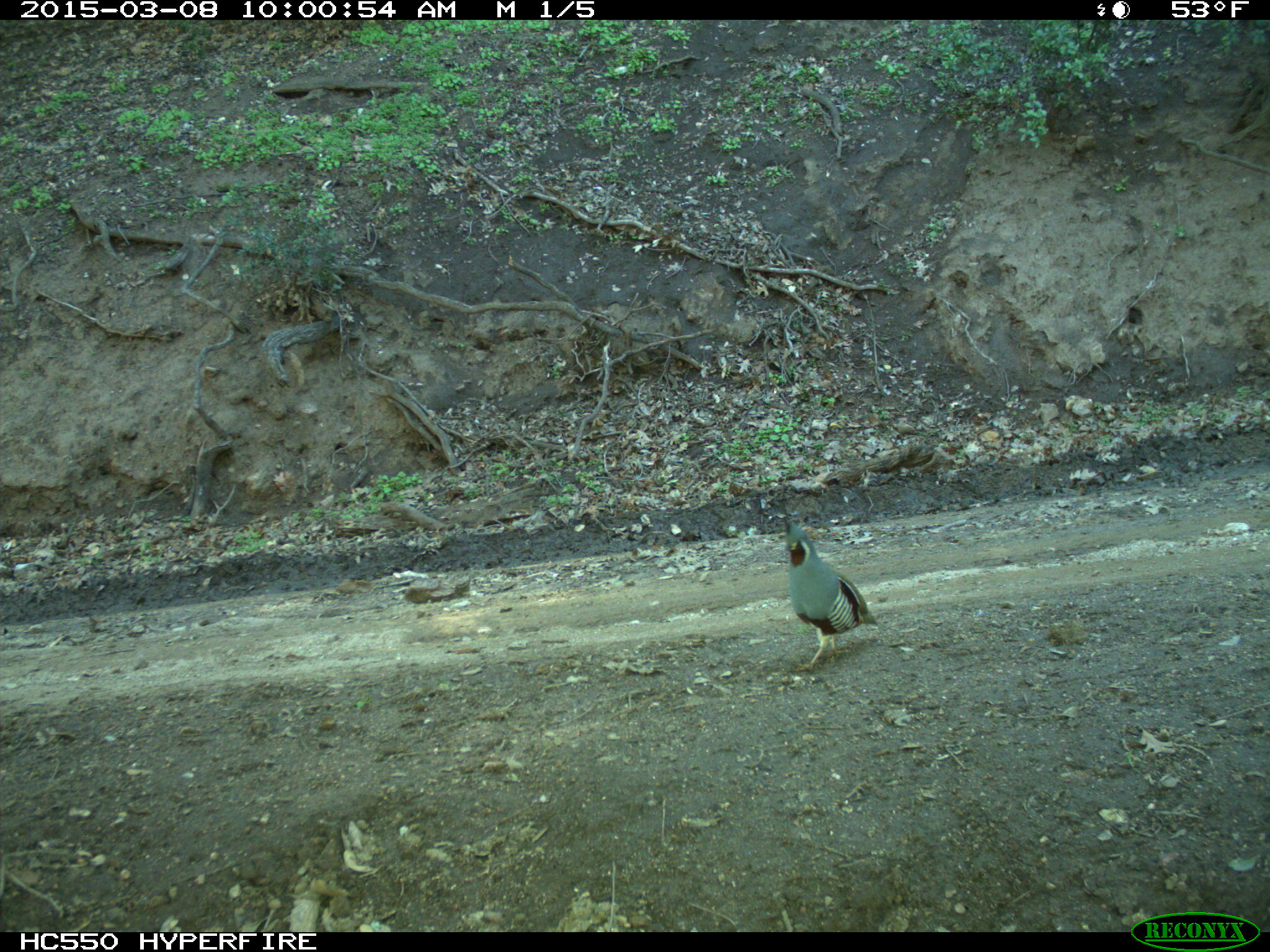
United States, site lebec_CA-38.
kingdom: Animalia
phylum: Chordata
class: Aves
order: Galliformes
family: Odontophoridae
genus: Callipepla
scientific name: Callipepla californica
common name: california quail